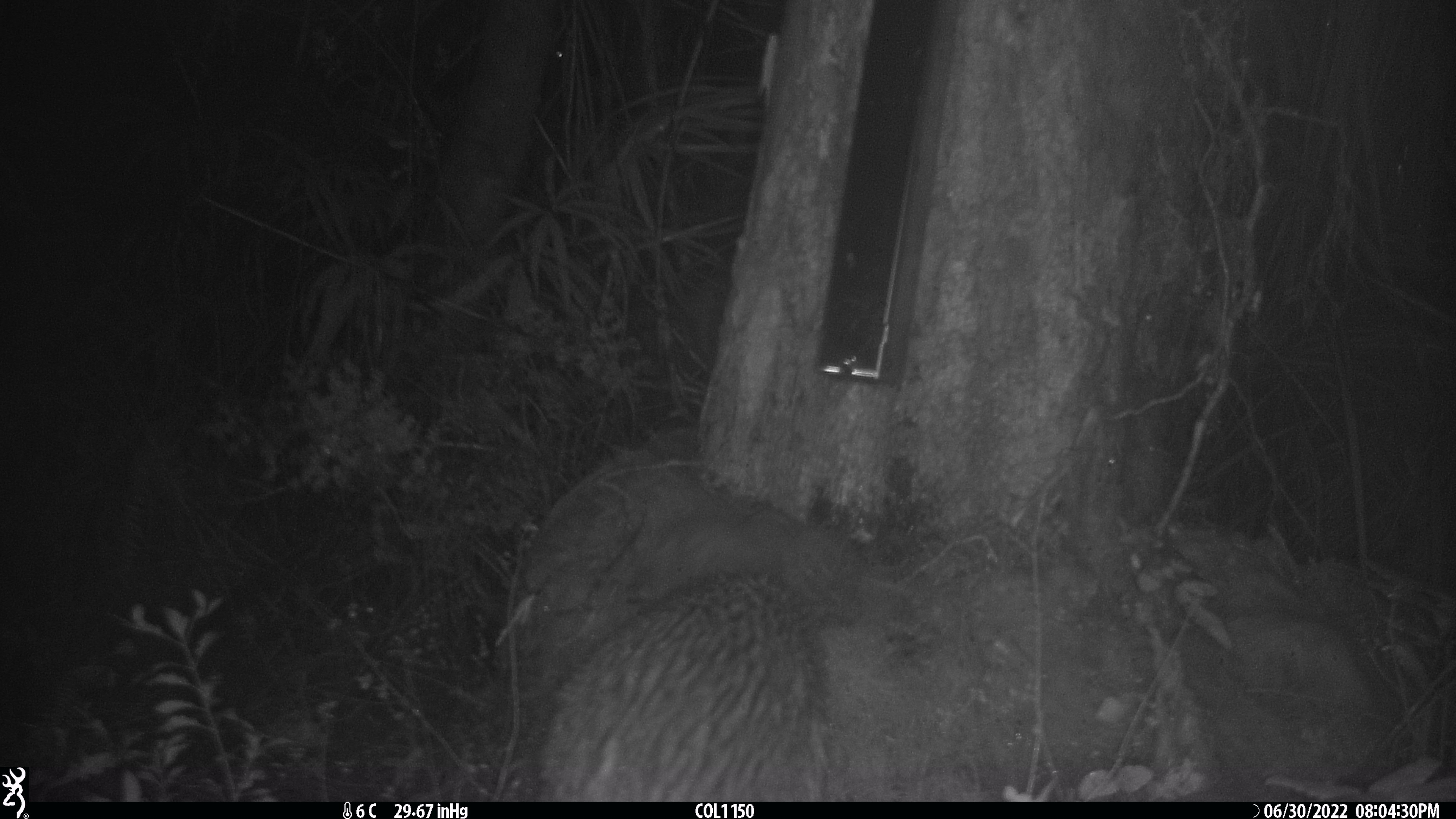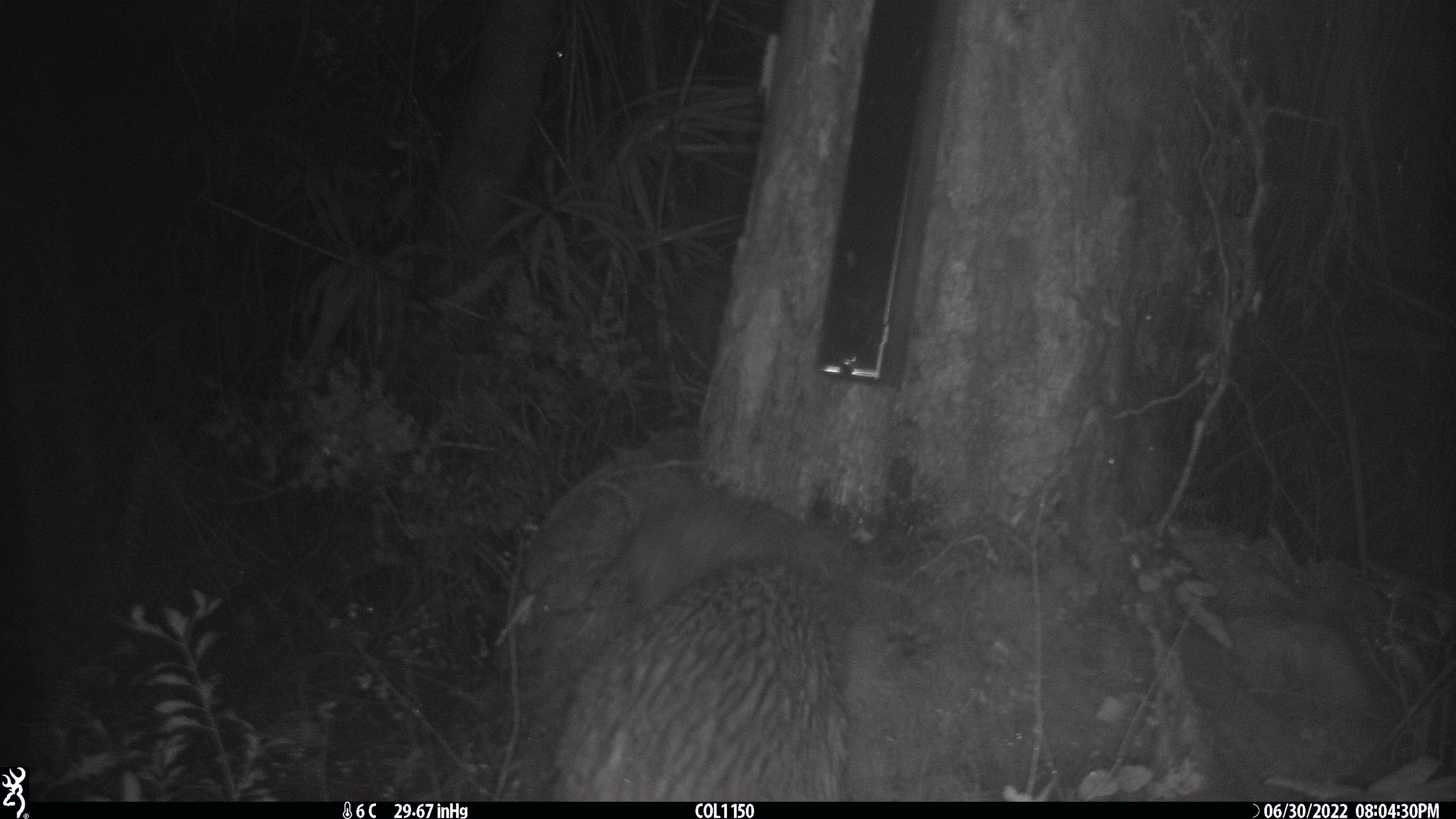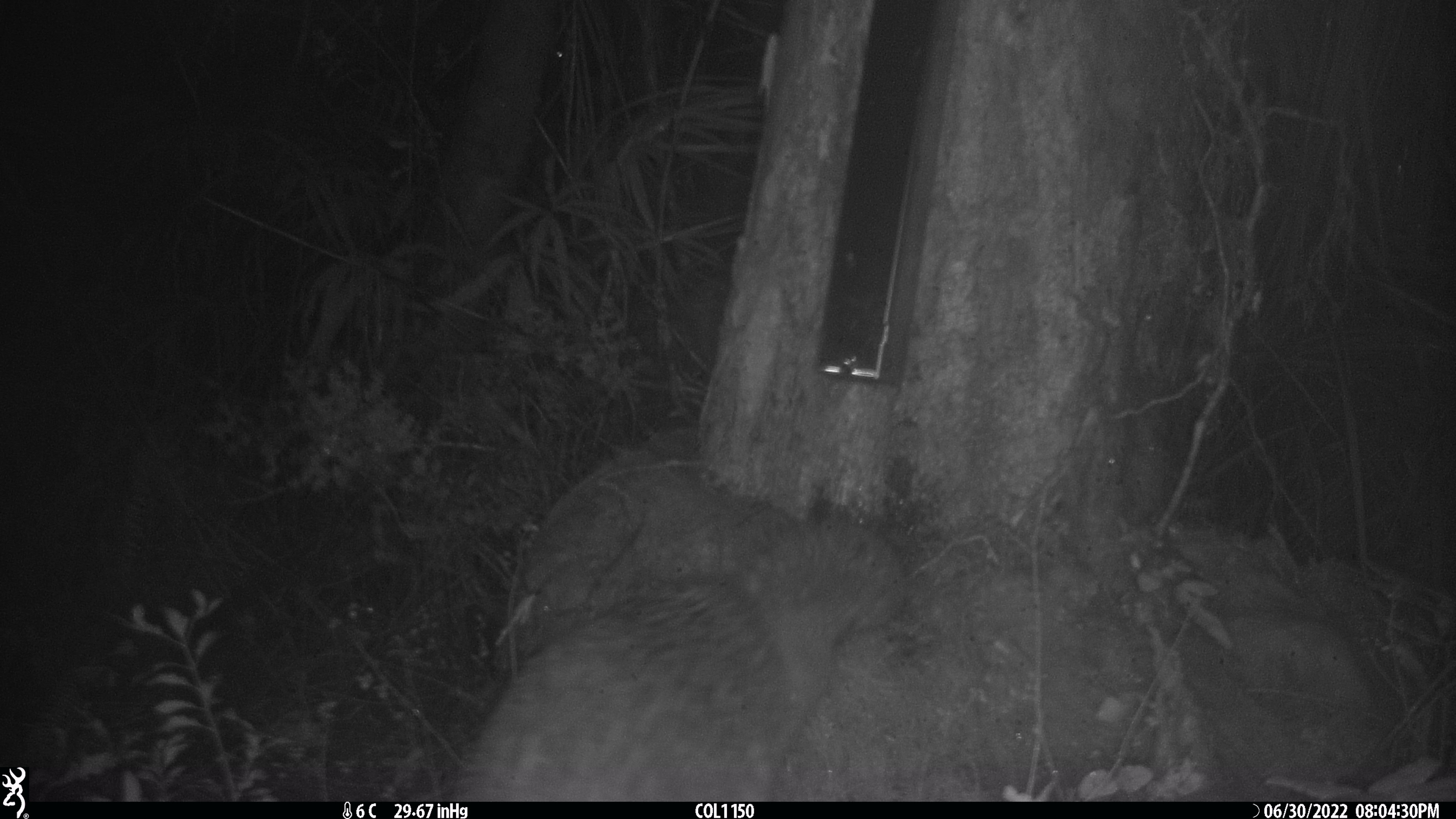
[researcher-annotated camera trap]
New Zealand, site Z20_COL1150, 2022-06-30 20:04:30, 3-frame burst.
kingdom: Animalia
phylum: Chordata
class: Aves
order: Apterygiformes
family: Apterygidae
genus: Apteryx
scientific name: Apteryx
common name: kiwi